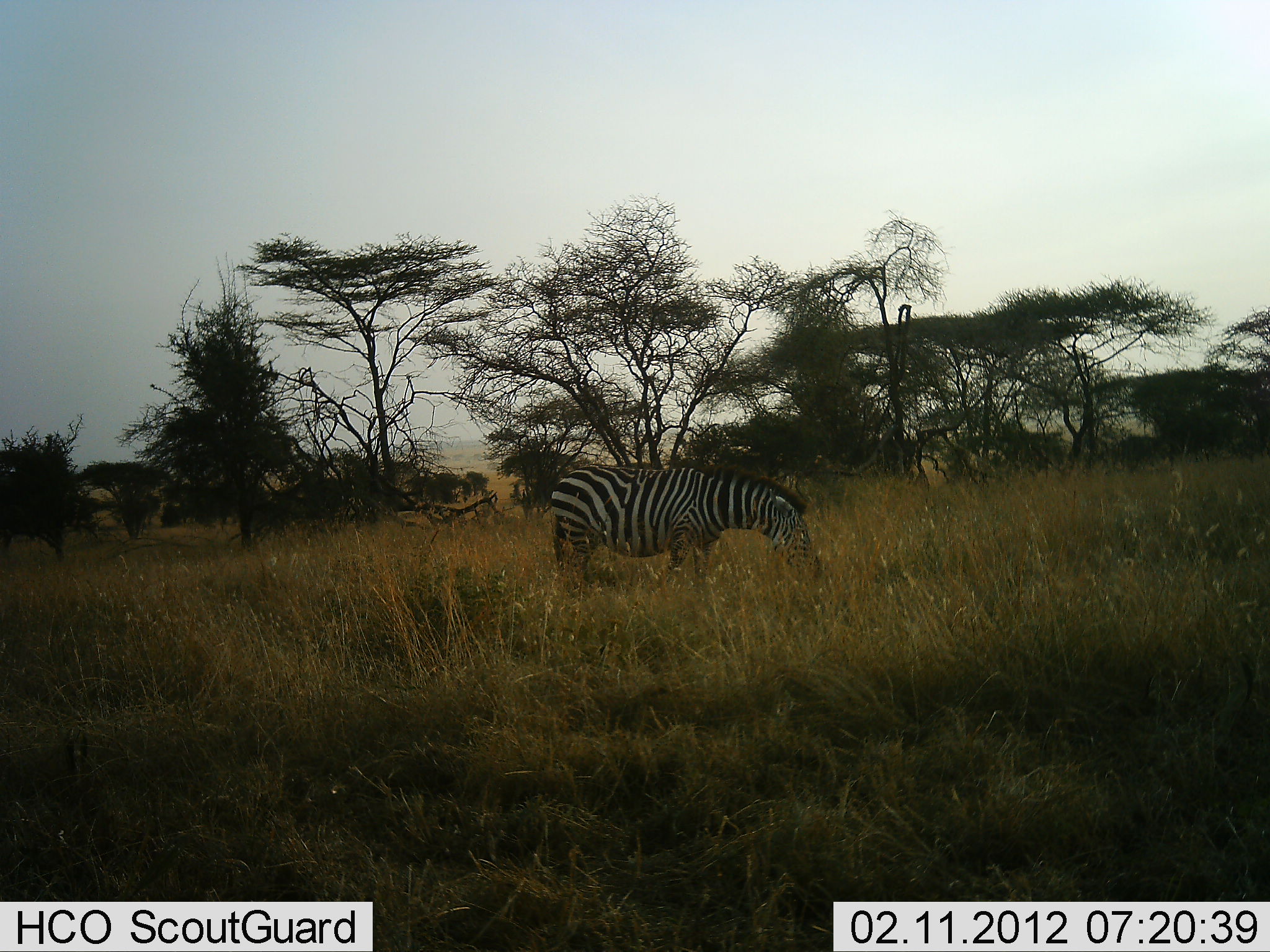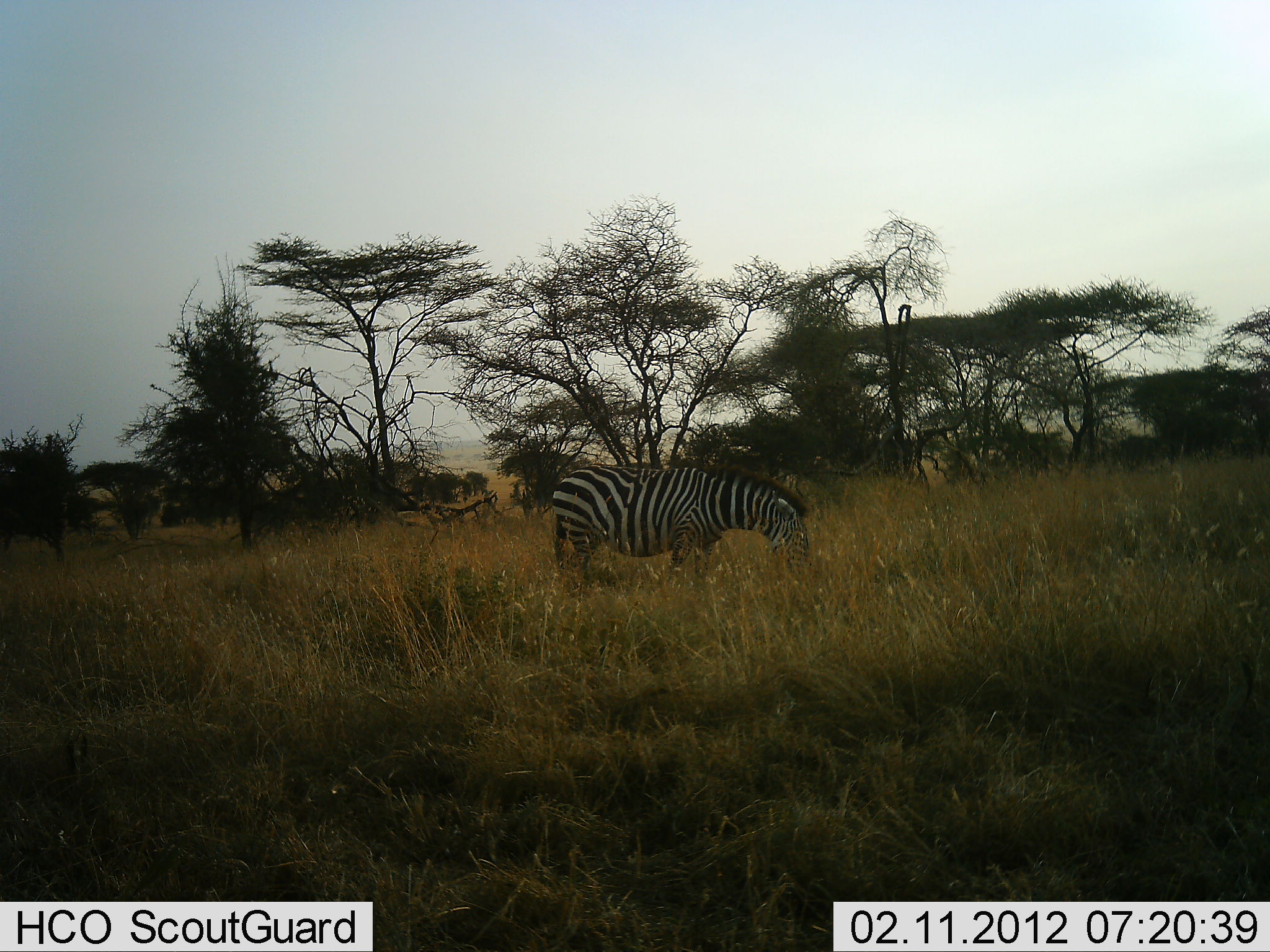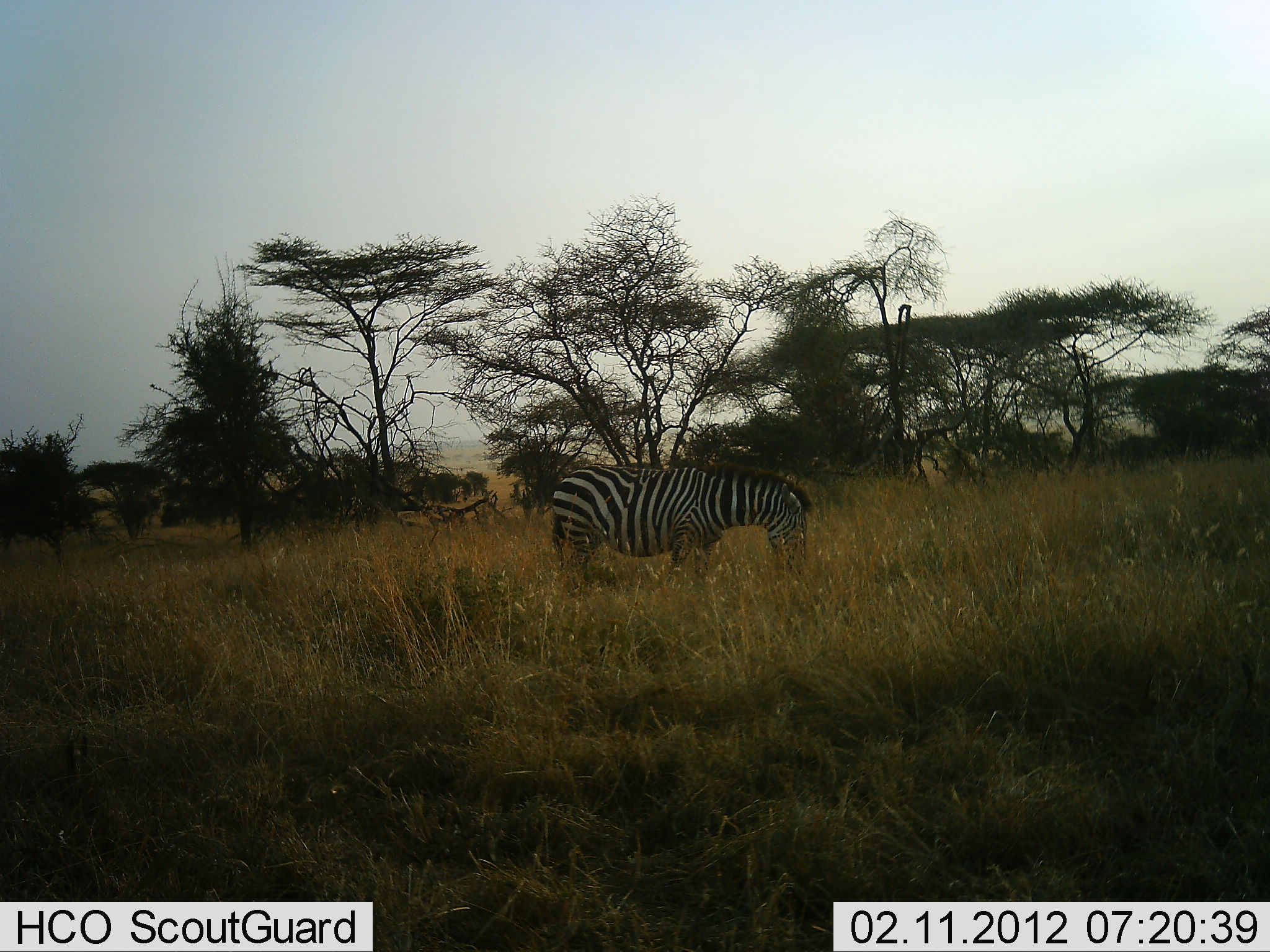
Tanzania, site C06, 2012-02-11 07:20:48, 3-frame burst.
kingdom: Animalia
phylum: Chordata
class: Mammalia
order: Perissodactyla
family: Equidae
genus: Equus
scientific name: Equus quagga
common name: plains zebra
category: zebra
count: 1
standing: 14%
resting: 0%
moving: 0%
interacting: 0%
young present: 0%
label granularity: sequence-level